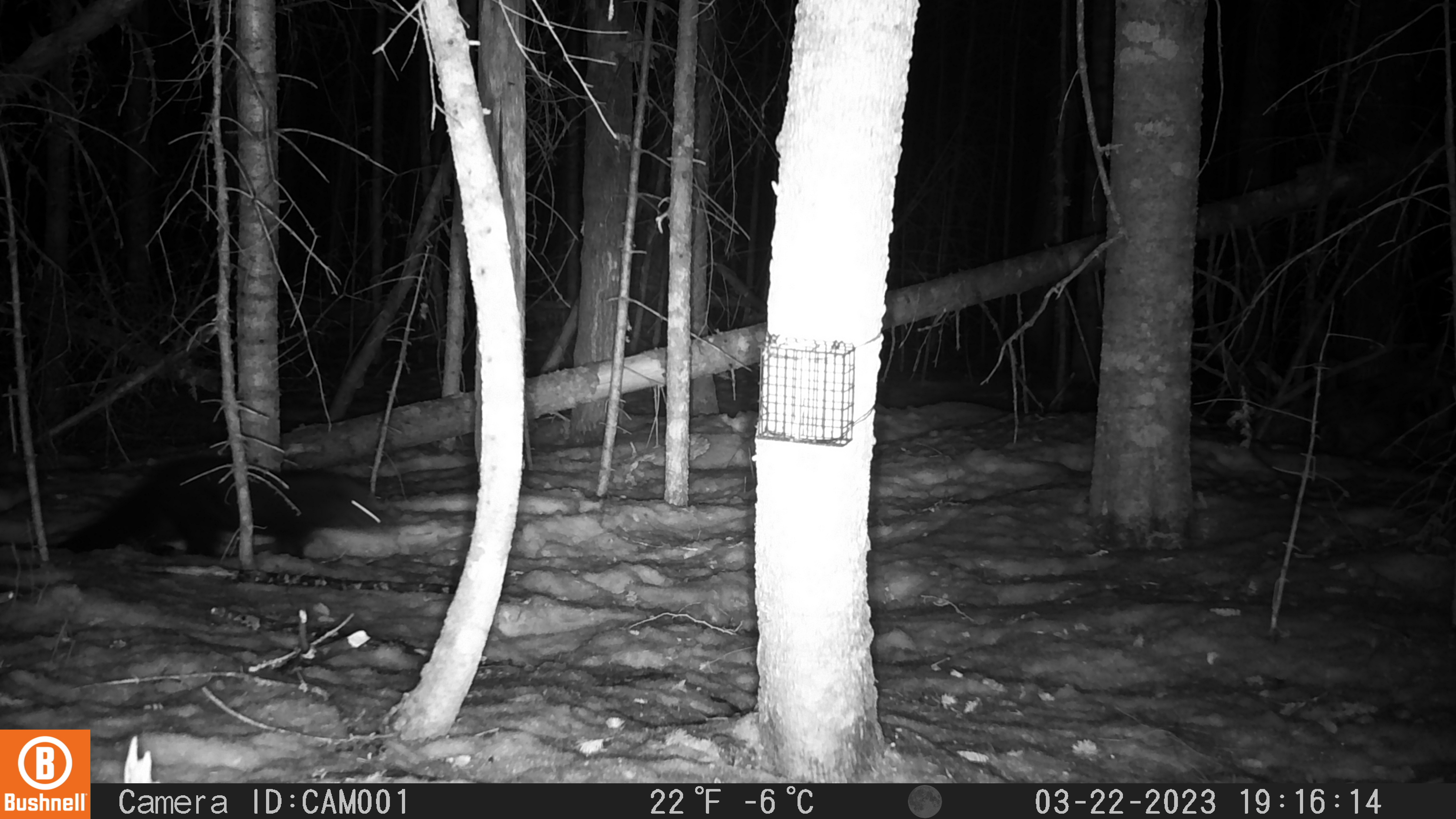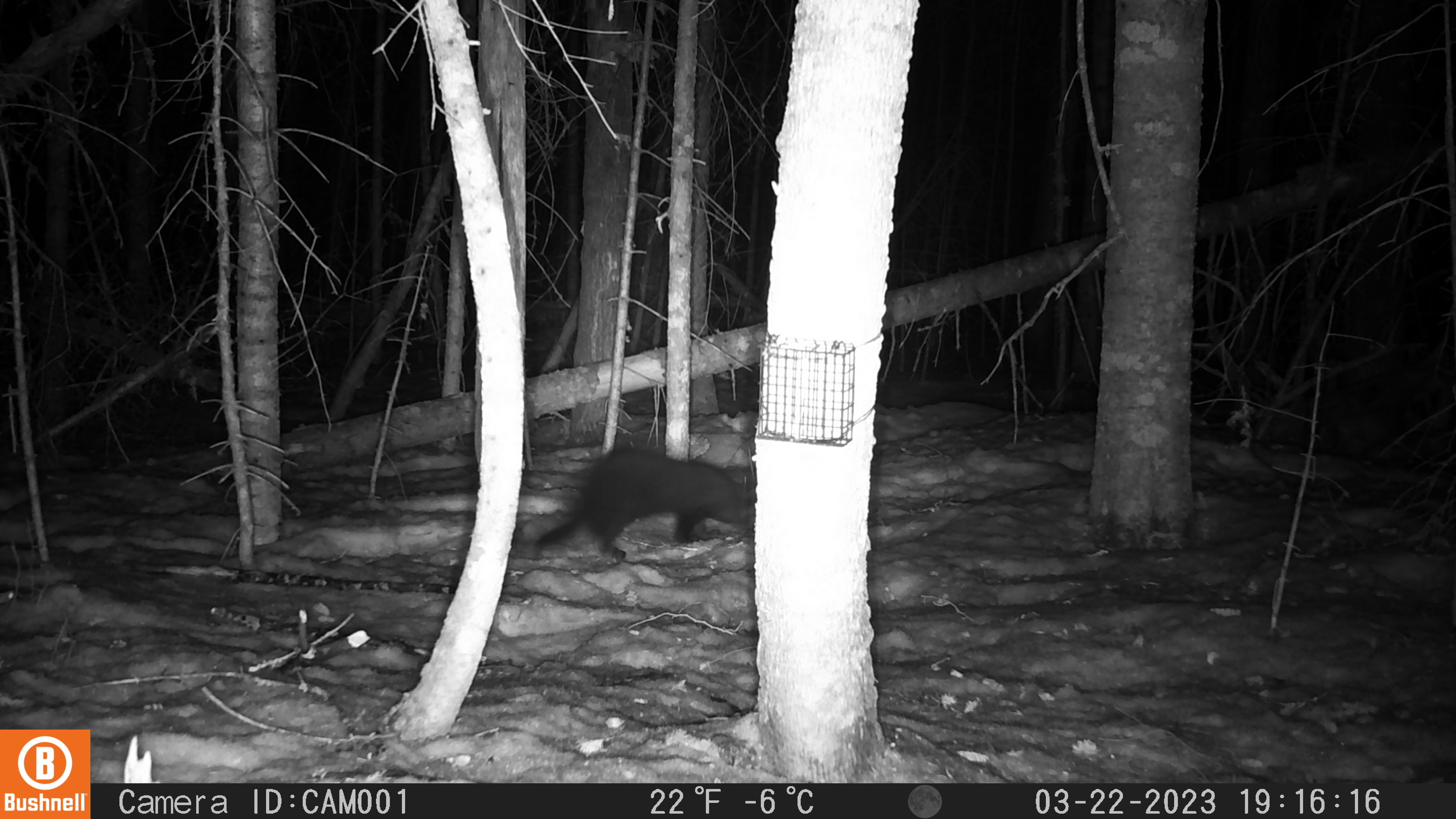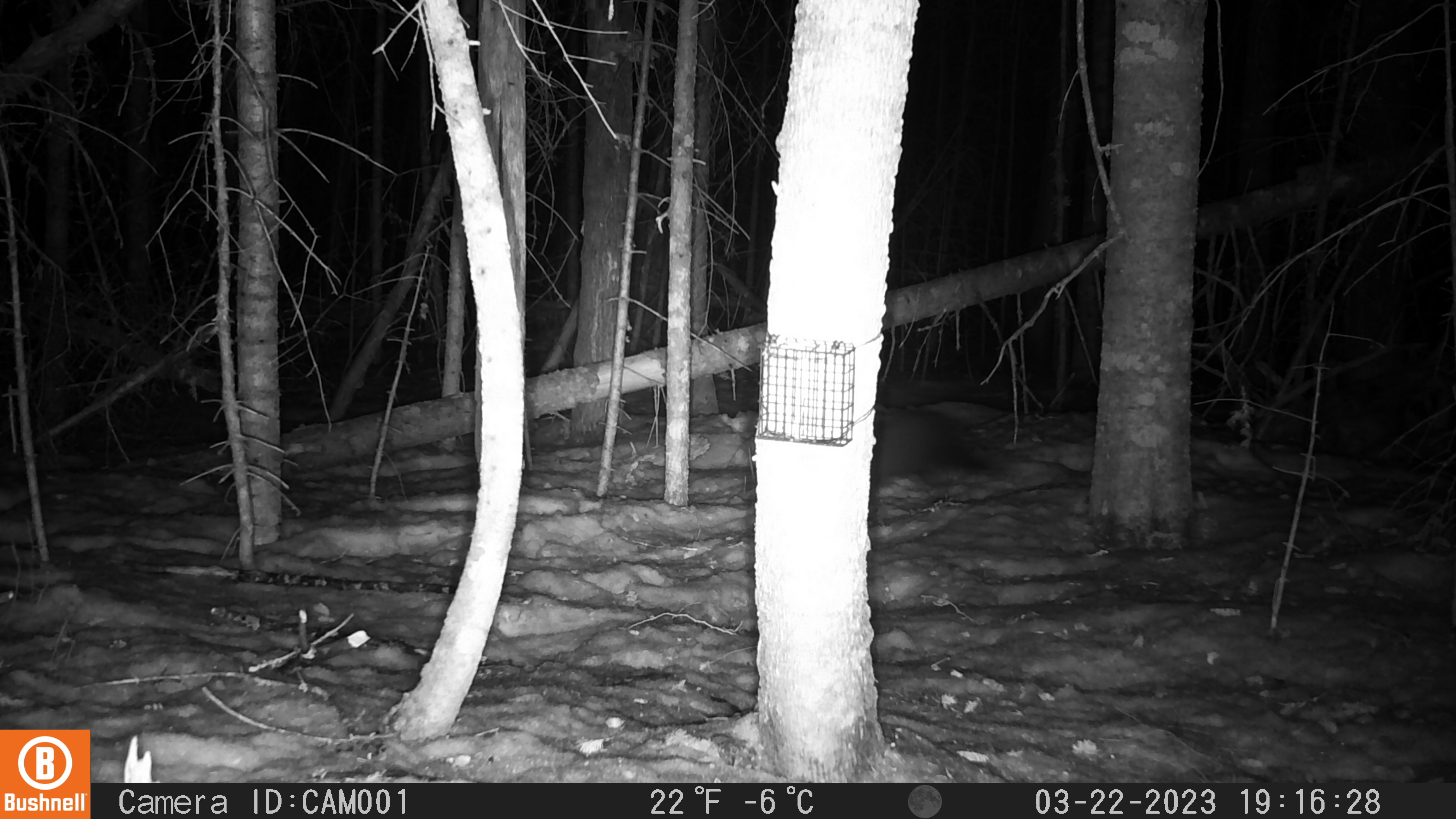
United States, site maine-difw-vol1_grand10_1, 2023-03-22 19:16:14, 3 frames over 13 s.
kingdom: Animalia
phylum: Chordata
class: Mammalia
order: Carnivora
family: Mustelidae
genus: Pekania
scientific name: Pekania pennanti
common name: fisher